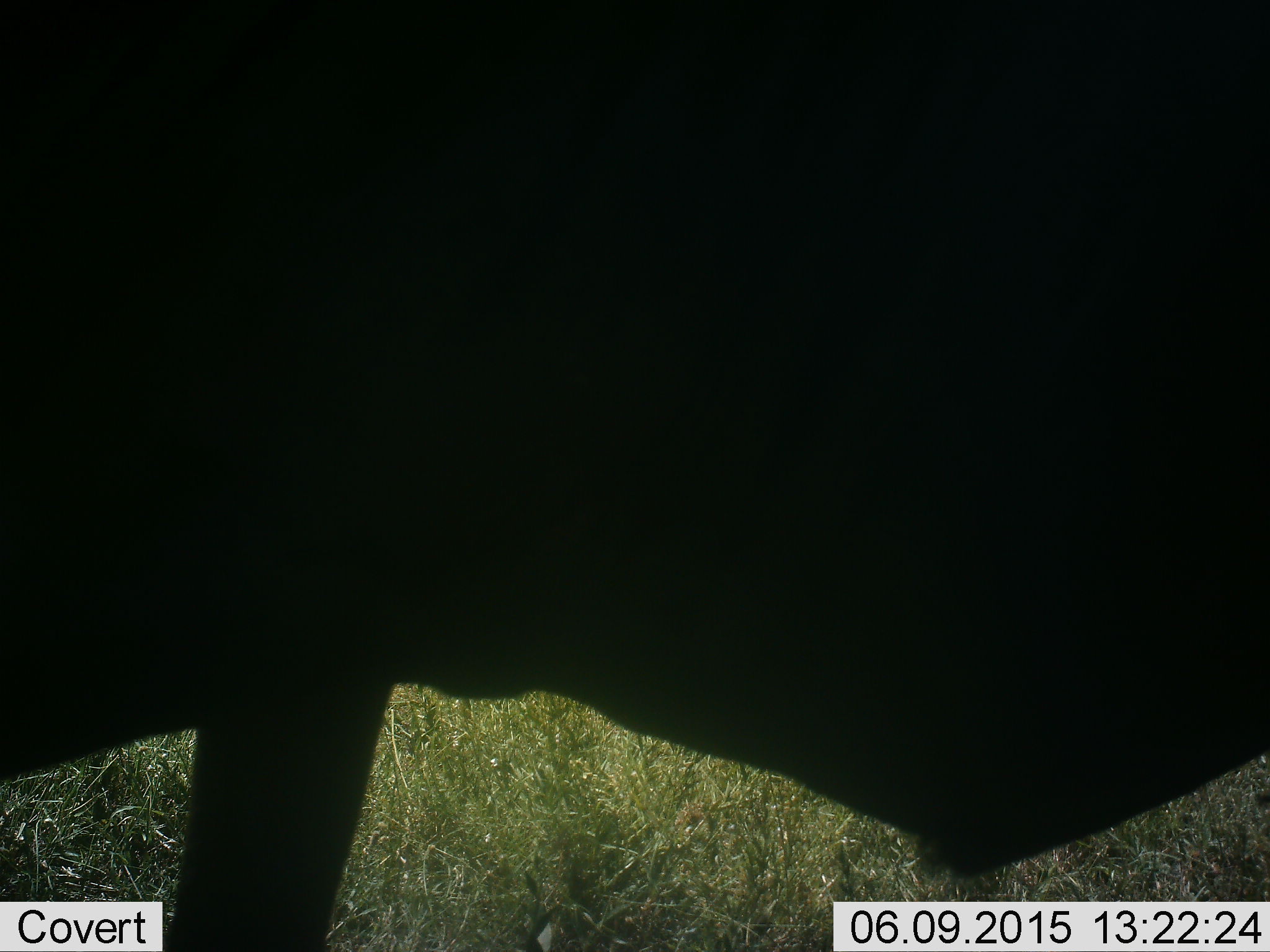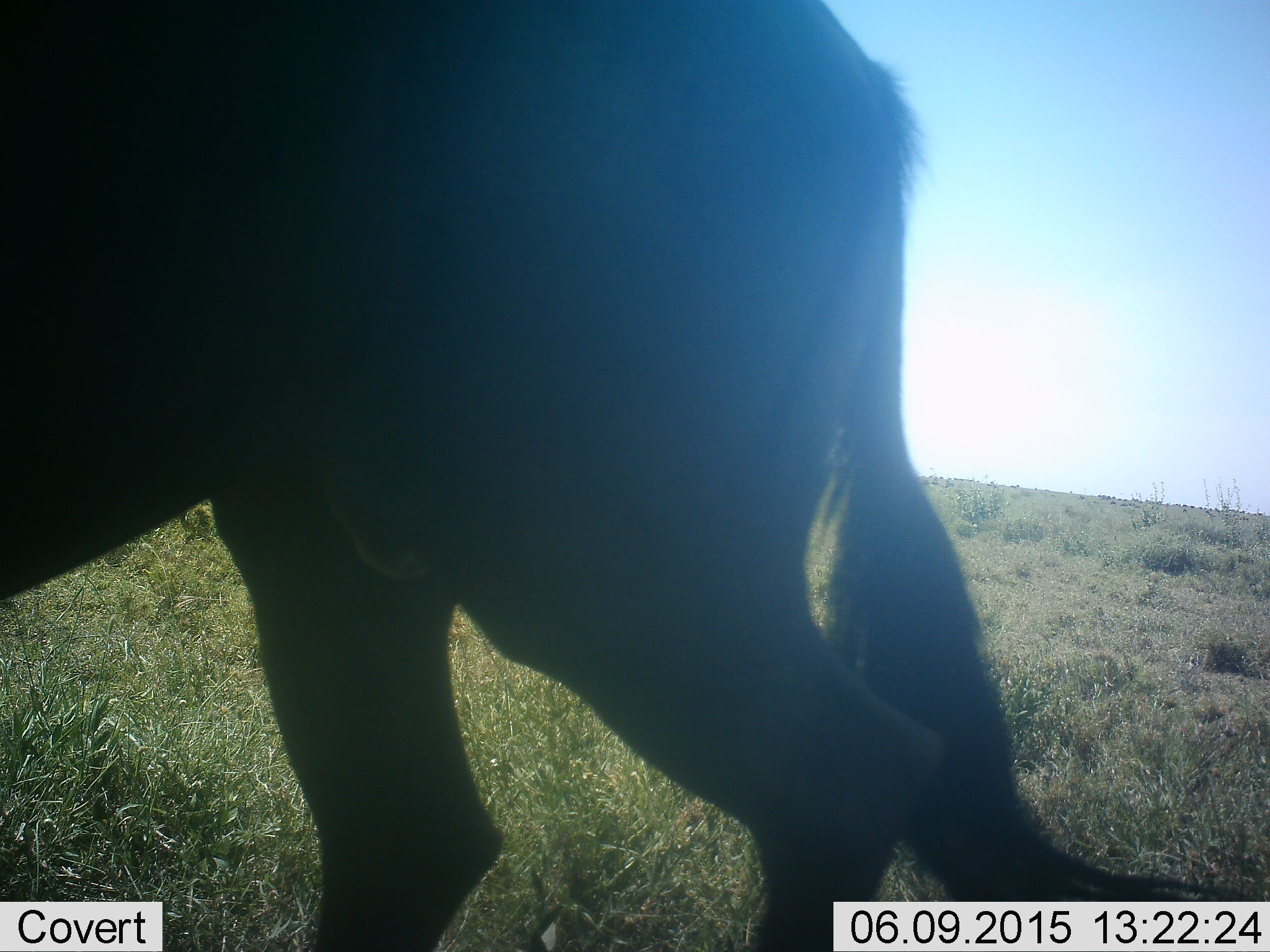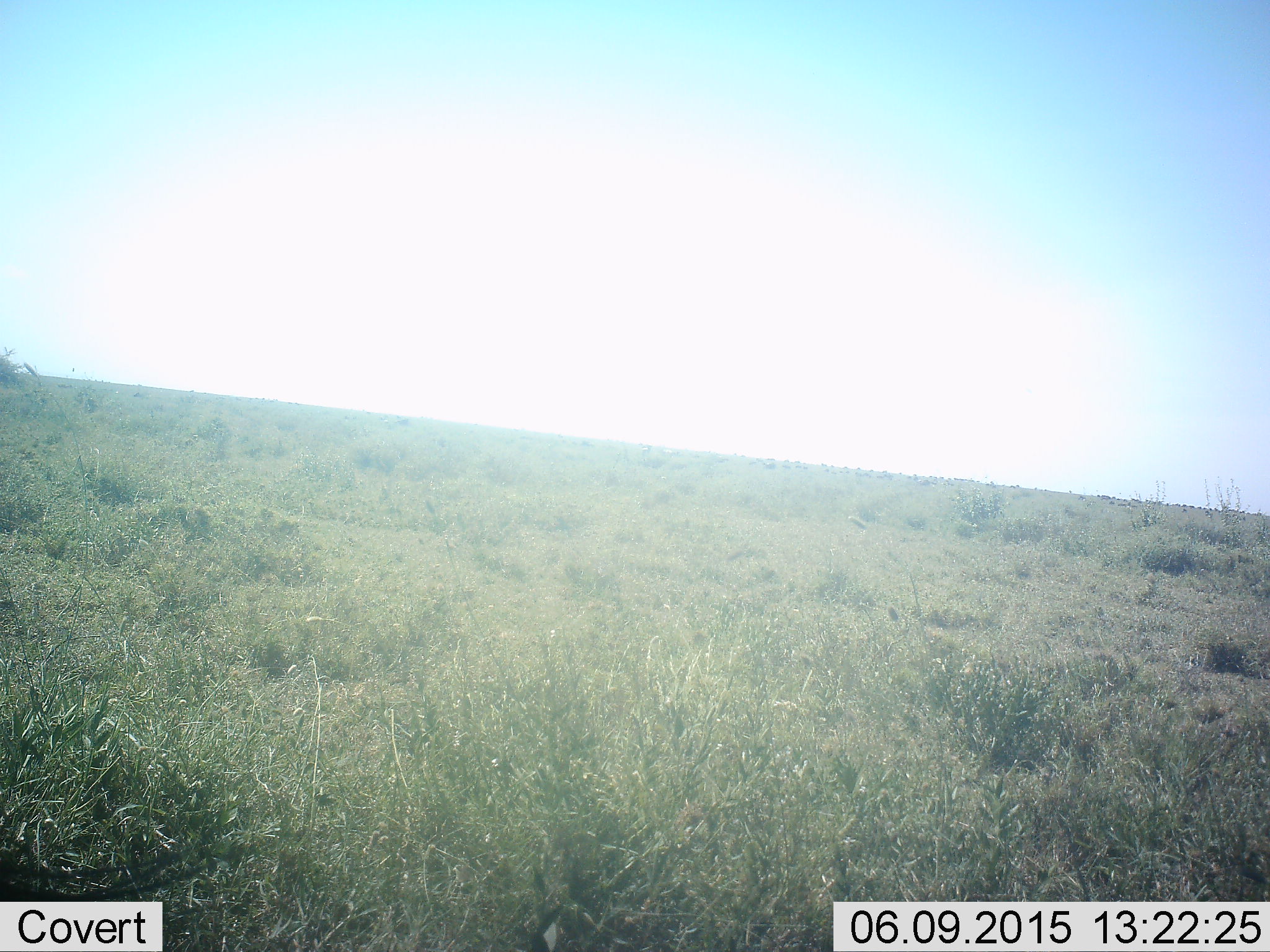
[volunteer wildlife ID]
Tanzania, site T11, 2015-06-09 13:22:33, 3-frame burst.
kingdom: Animalia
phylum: Chordata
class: Mammalia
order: Artiodactyla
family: Bovidae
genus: Connochaetes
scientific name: Connochaetes taurinus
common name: blue wildebeest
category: wildebeest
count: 1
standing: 0%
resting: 0%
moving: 100%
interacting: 0%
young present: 0%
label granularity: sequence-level